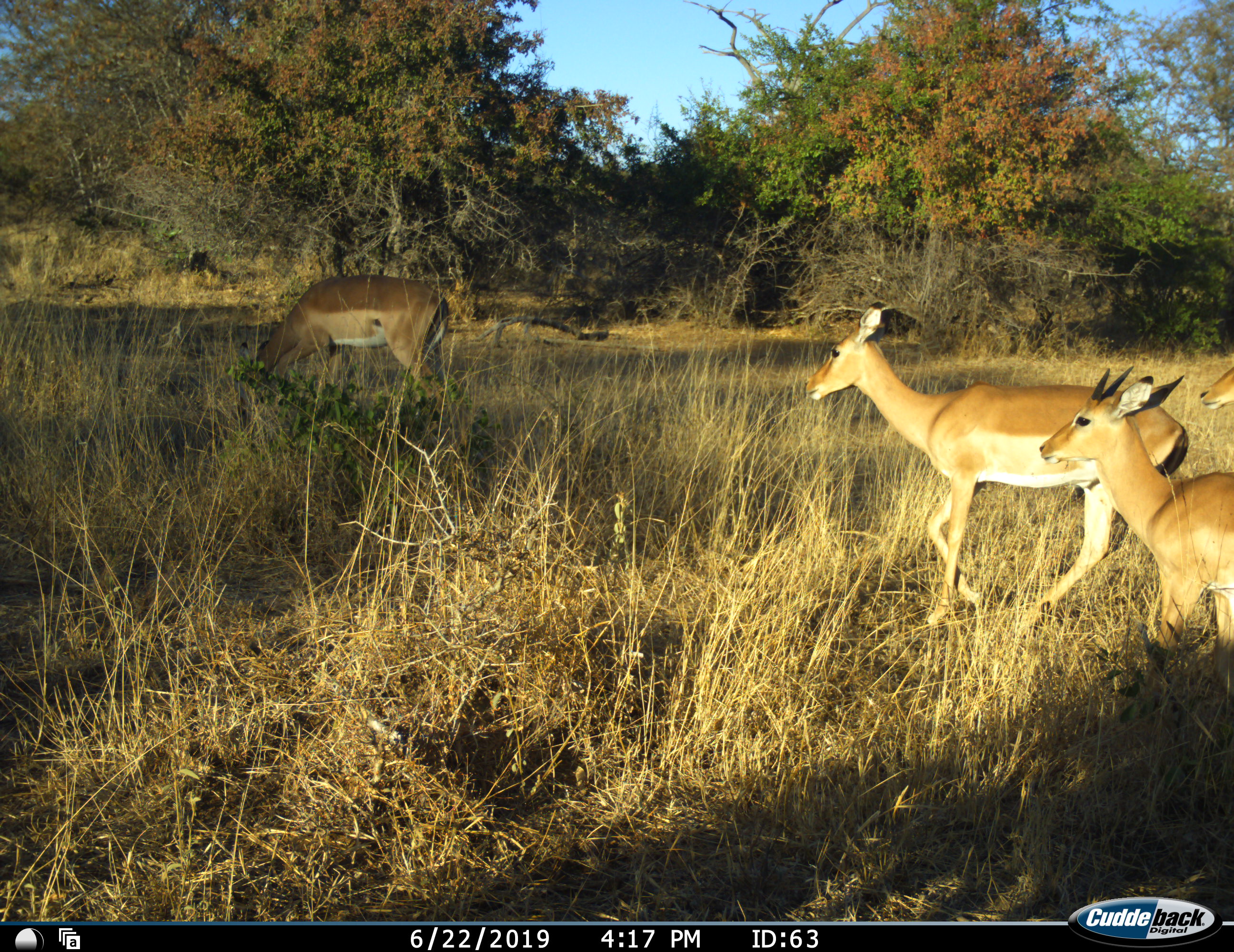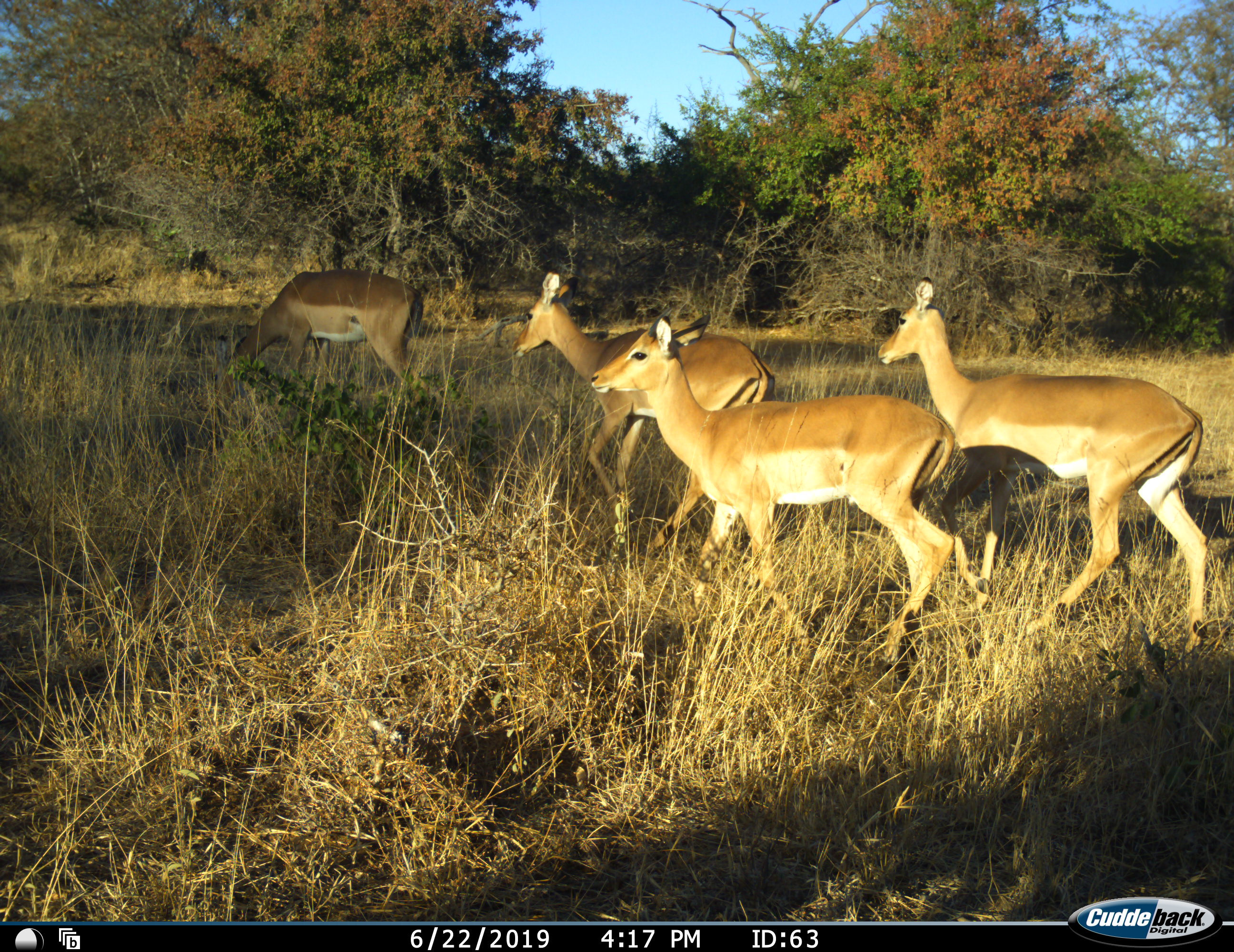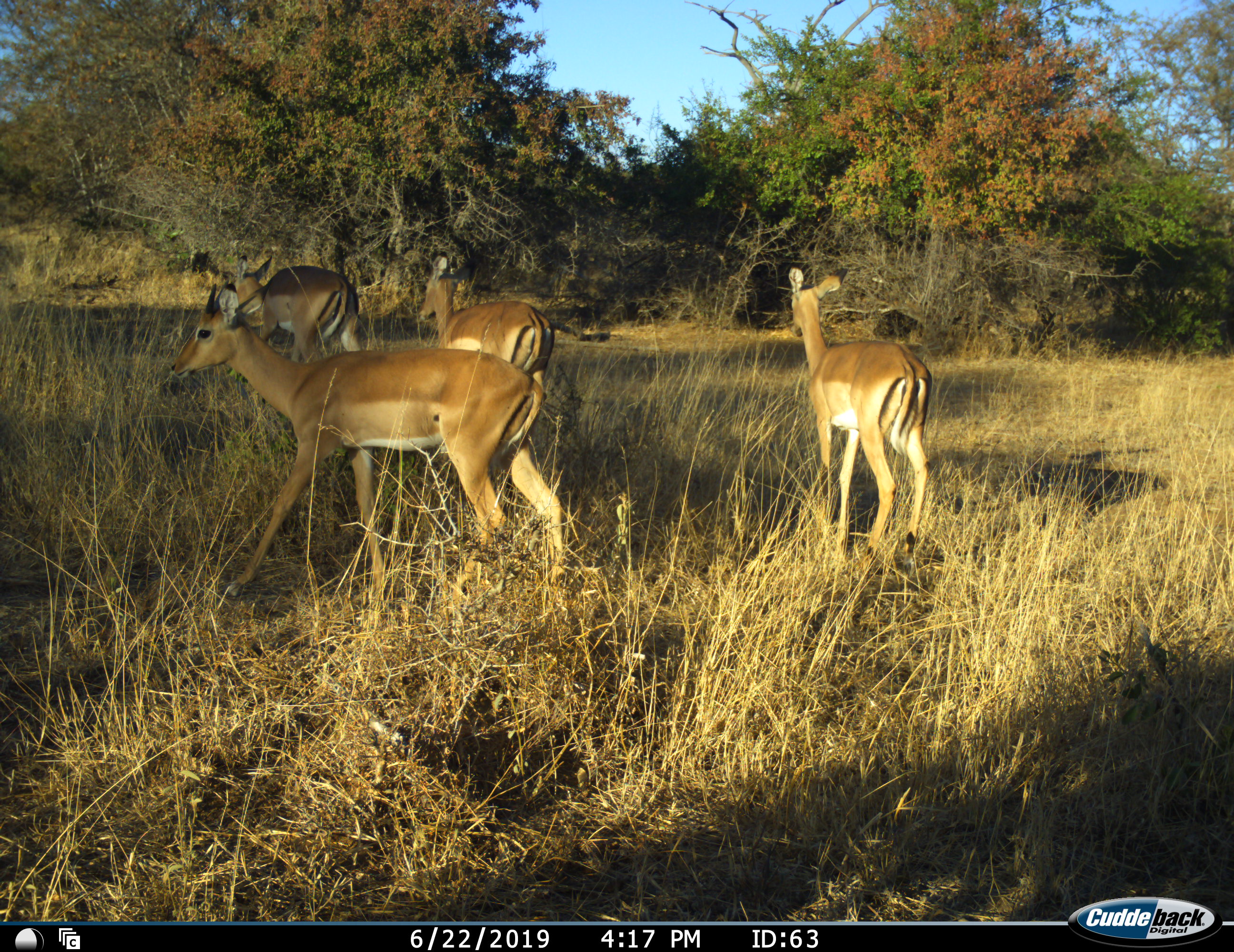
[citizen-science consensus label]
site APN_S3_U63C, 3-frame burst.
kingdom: Animalia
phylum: Chordata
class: Mammalia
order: Artiodactyla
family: Bovidae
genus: Aepyceros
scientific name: Aepyceros melampus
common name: impala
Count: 4.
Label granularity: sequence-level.